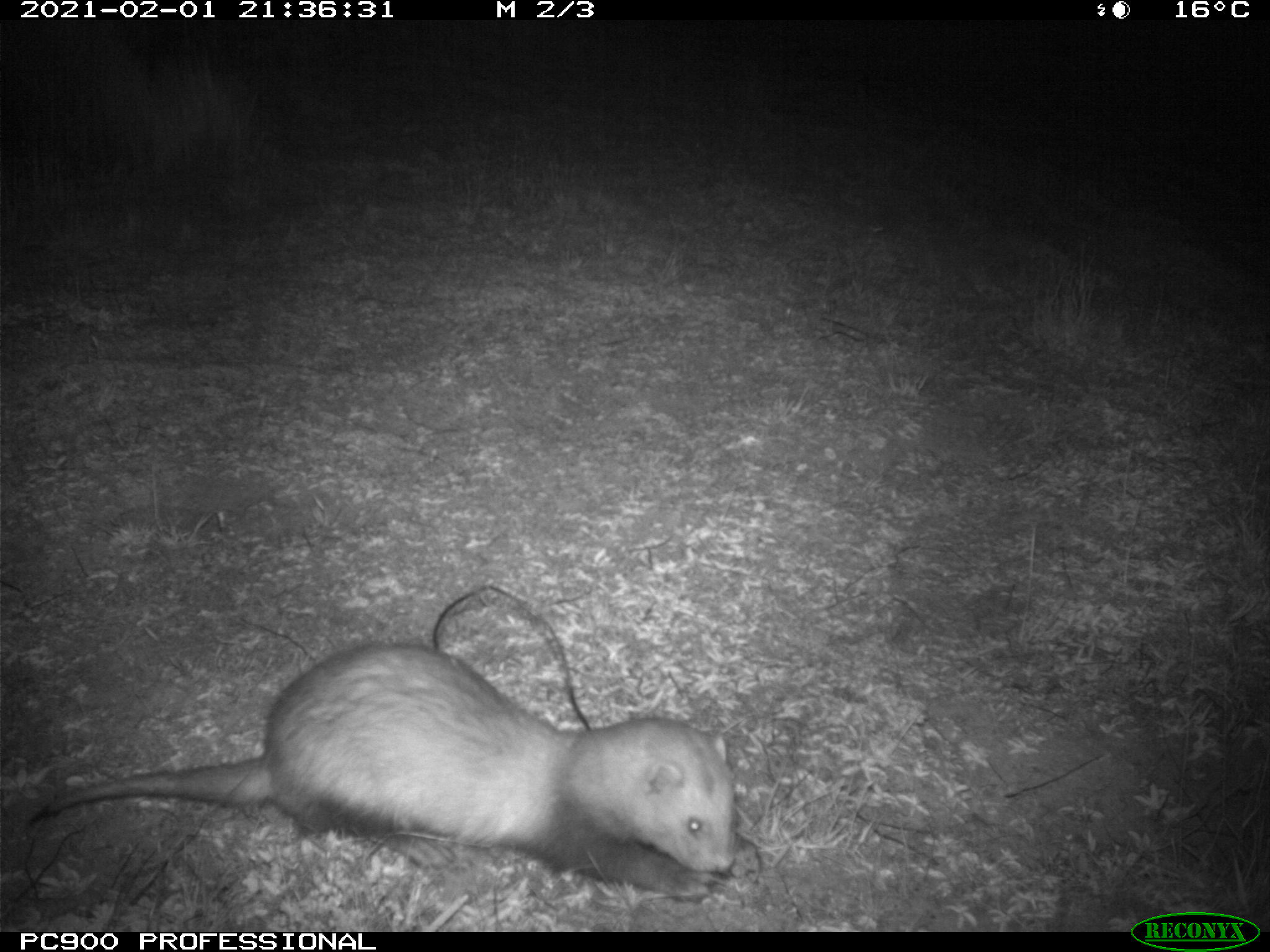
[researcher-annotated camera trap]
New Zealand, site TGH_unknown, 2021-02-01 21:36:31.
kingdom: Animalia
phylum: Chordata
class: Mammalia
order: Carnivora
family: Mustelidae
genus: Mustela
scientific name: Mustela furo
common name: ferret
Ferret (Mustela furo).